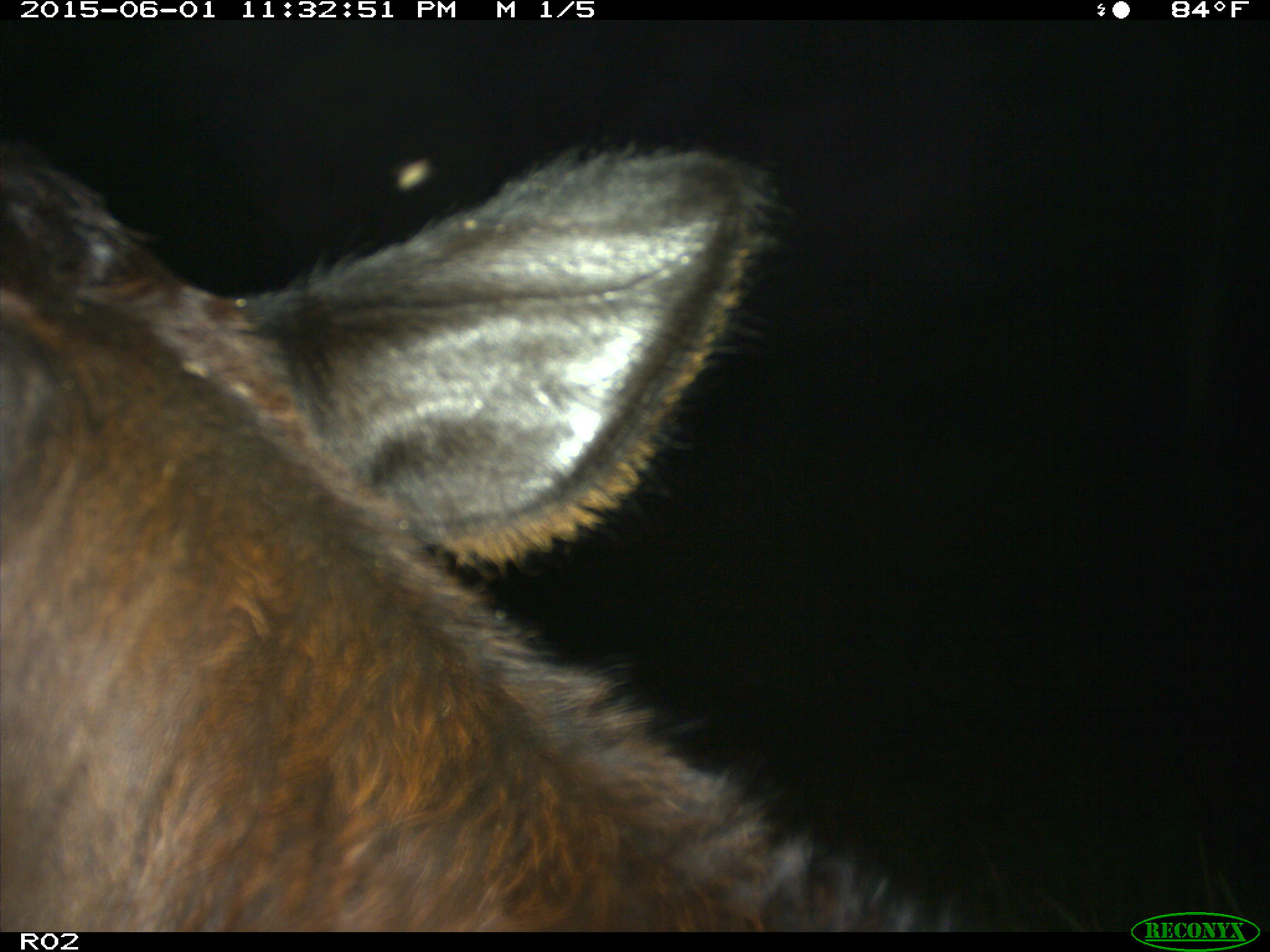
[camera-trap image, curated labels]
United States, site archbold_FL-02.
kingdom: Animalia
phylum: Chordata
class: Mammalia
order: Artiodactyla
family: Bovidae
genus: Bos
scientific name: Bos taurus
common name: domestic cow